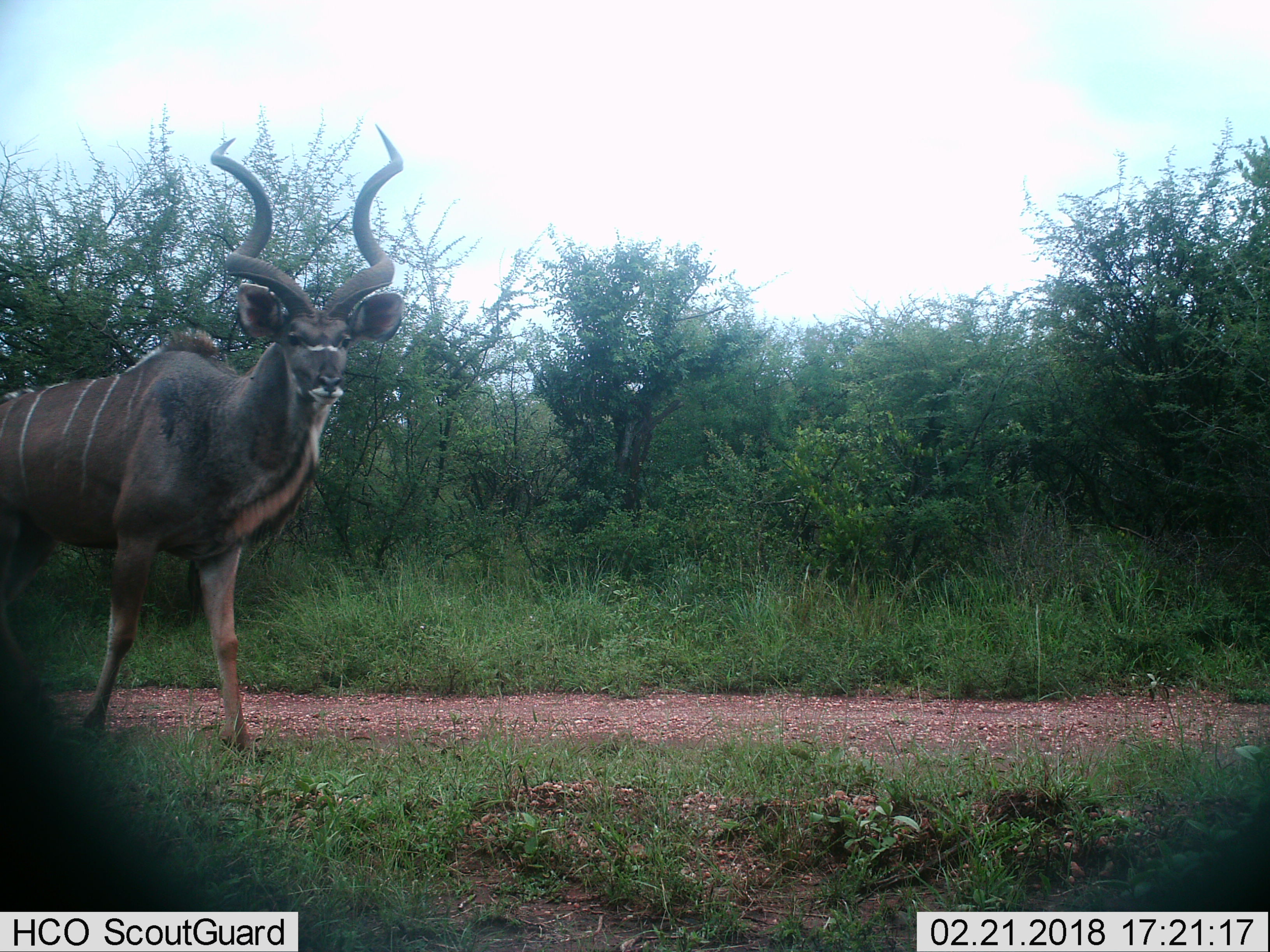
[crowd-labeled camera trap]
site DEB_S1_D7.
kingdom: Animalia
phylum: Chordata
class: Mammalia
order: Artiodactyla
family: Bovidae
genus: Tragelaphus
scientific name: Tragelaphus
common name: kudu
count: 1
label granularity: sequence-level